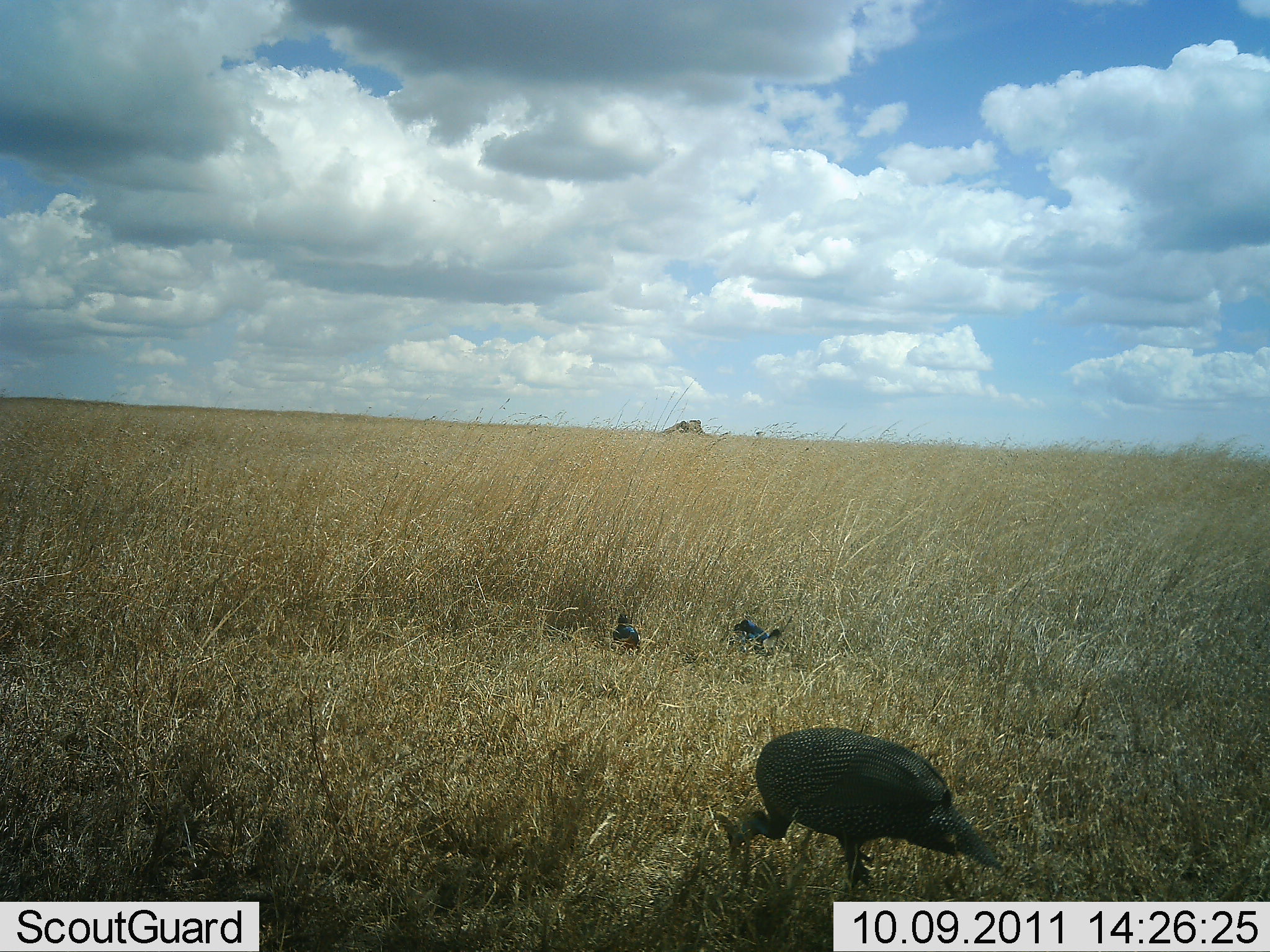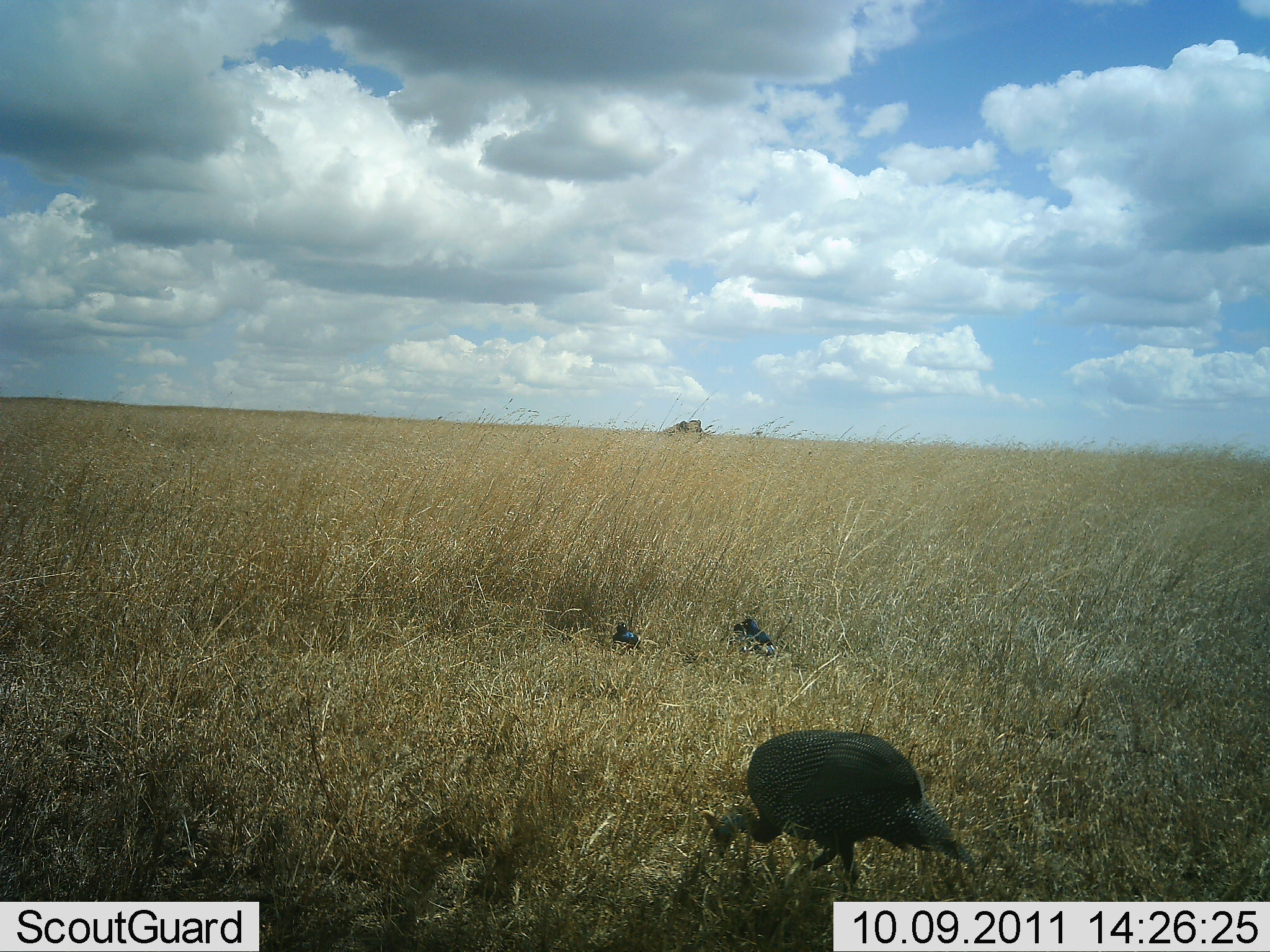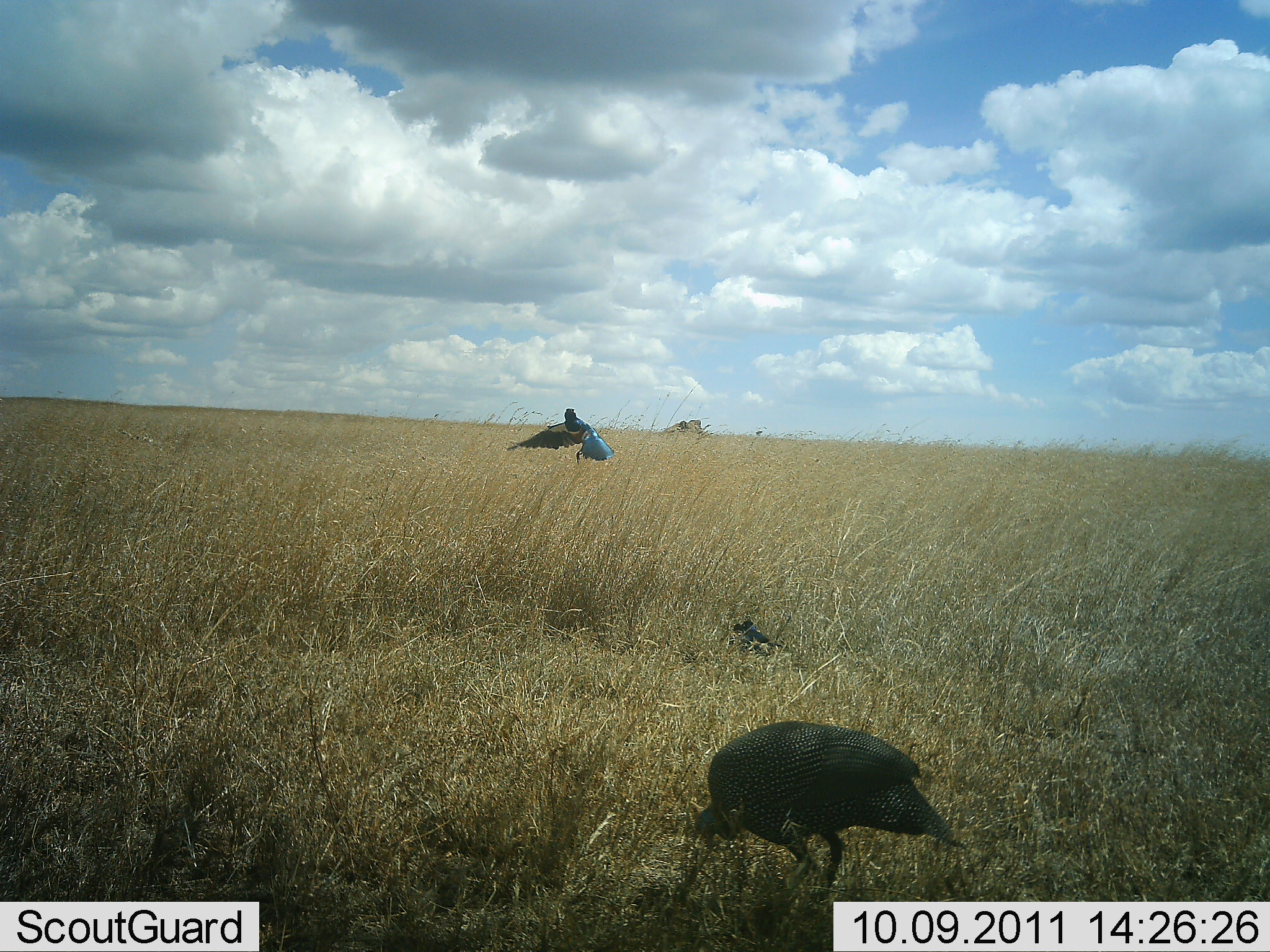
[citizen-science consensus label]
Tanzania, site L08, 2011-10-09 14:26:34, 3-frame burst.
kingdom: Animalia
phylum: Chordata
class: Aves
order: Galliformes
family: Numididae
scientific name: Numididae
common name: guinea fowl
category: guineafowl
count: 3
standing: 36%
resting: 7%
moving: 57%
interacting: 0%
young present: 0%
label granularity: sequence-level